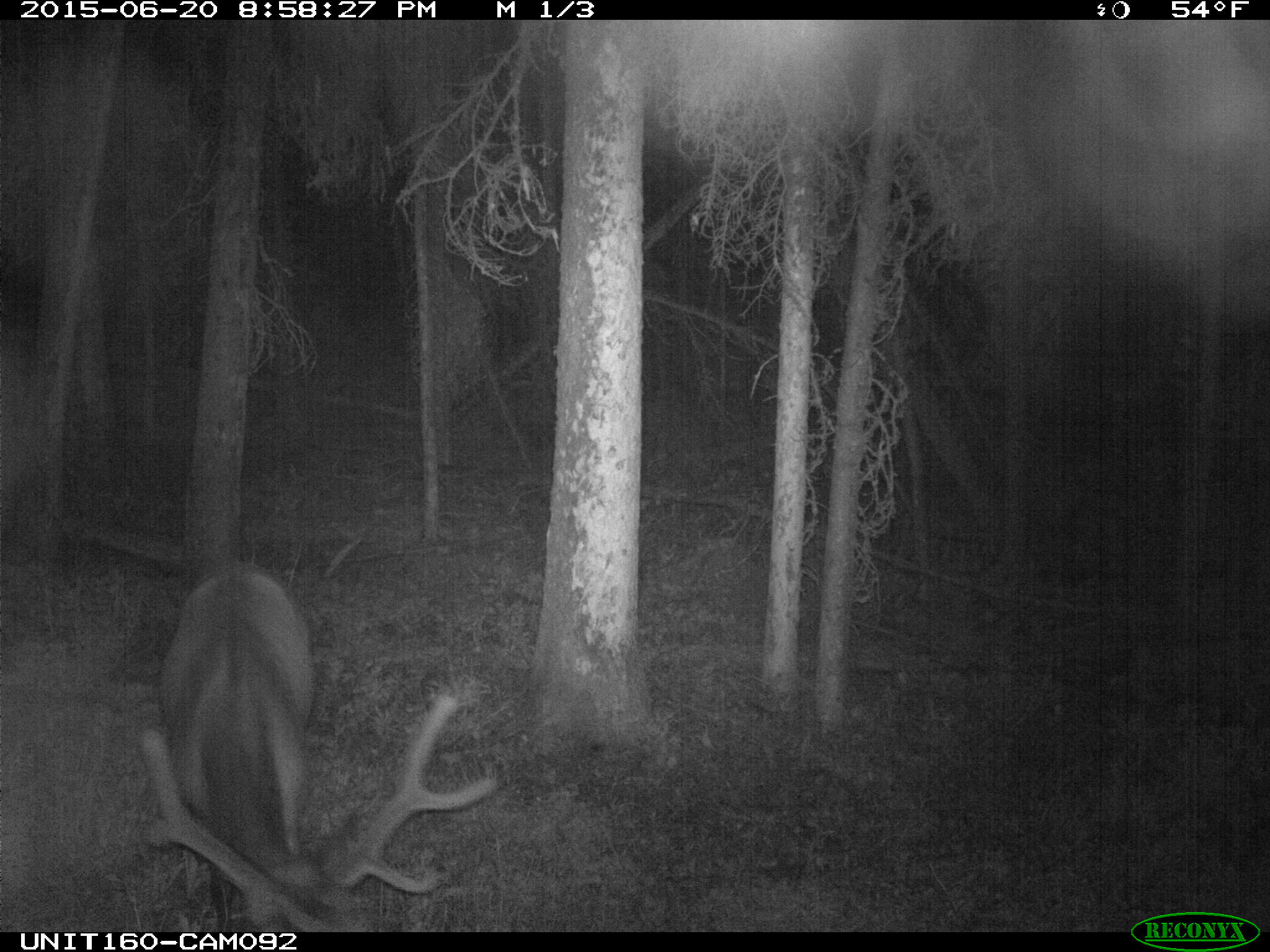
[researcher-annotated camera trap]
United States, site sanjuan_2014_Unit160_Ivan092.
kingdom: Animalia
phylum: Chordata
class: Mammalia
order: Artiodactyla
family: Cervidae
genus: Cervus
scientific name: Cervus elaphus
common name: red deer